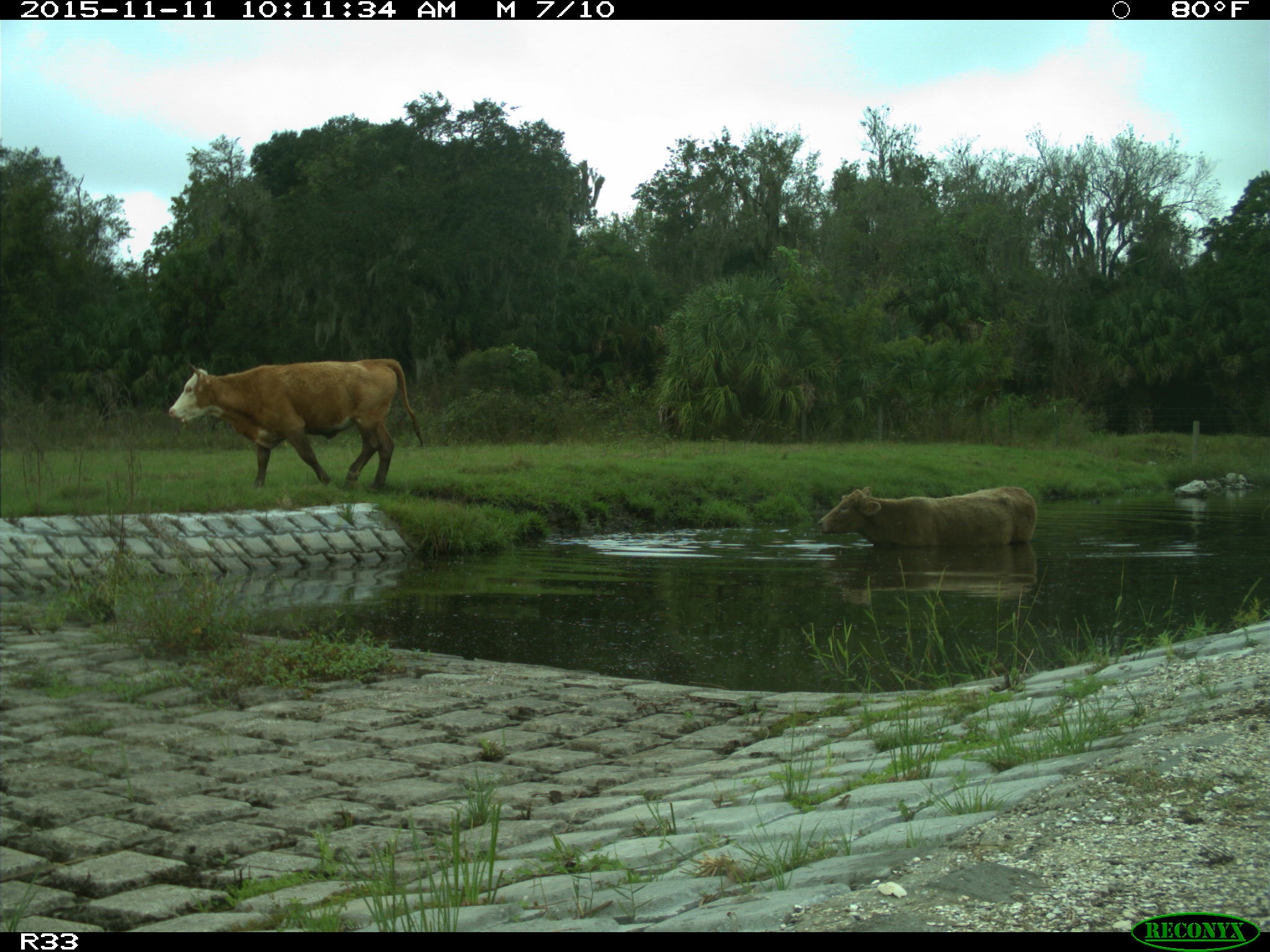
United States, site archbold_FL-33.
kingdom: Animalia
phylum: Chordata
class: Mammalia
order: Artiodactyla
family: Bovidae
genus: Bos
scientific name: Bos taurus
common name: domestic cow